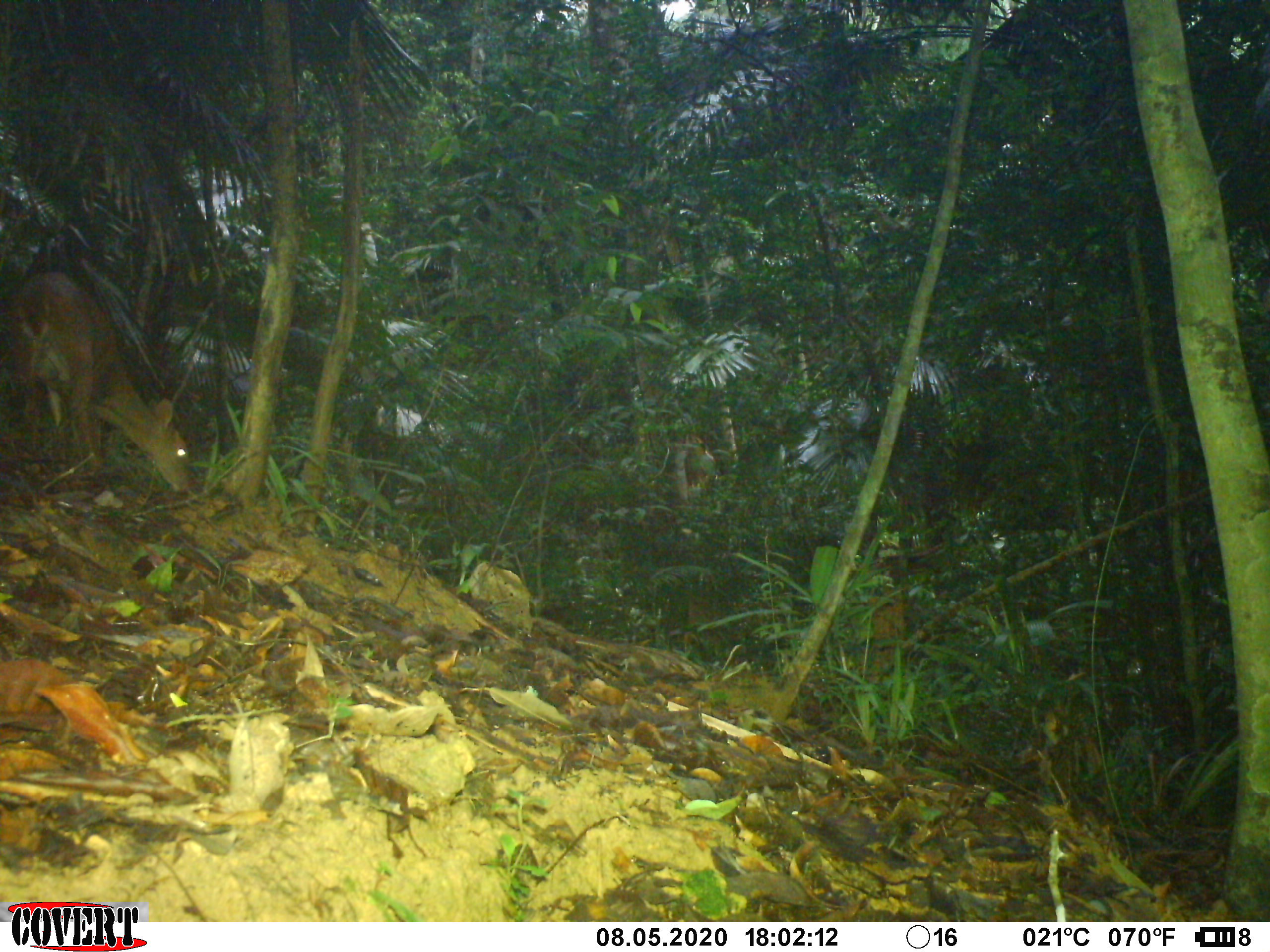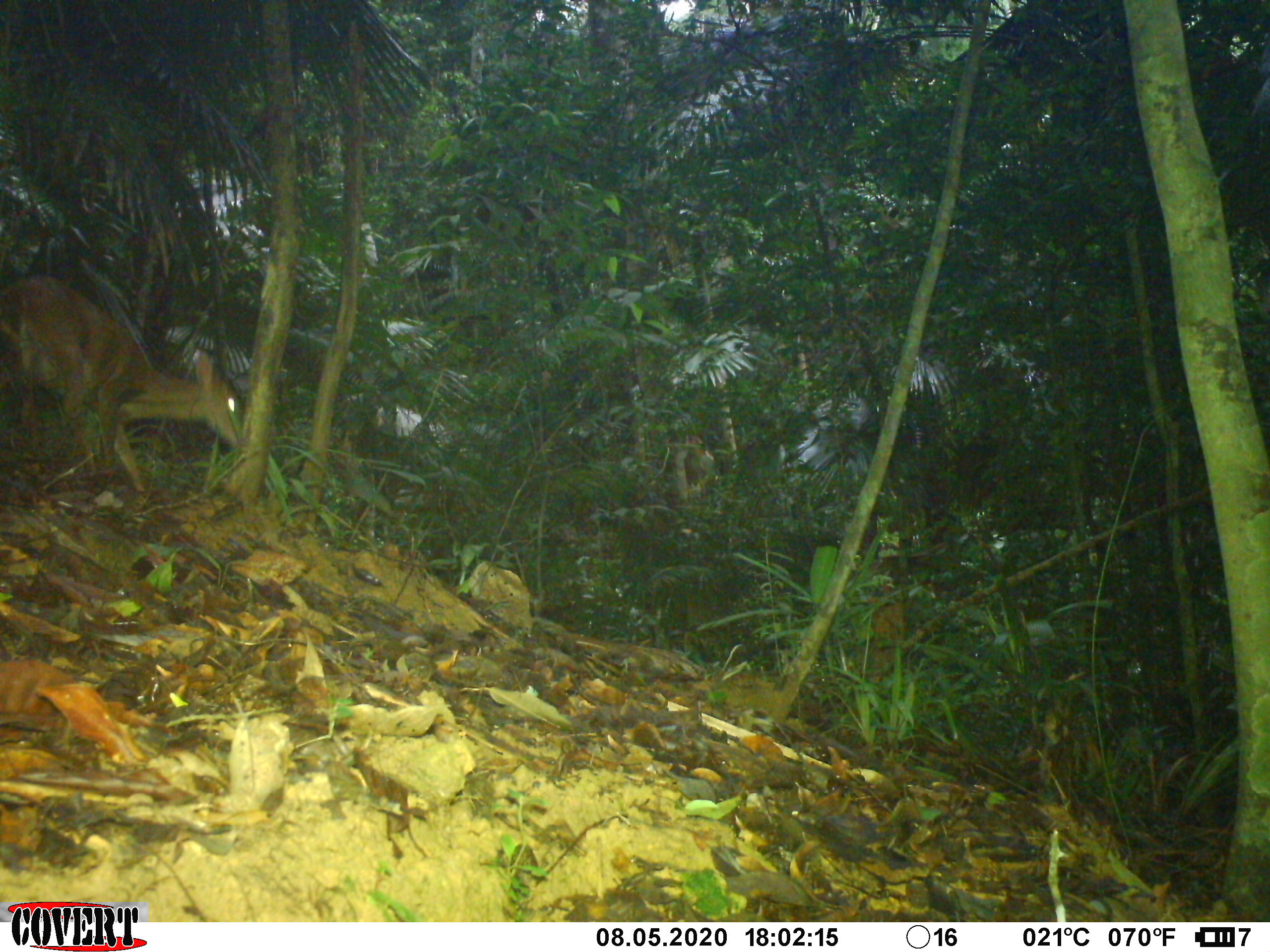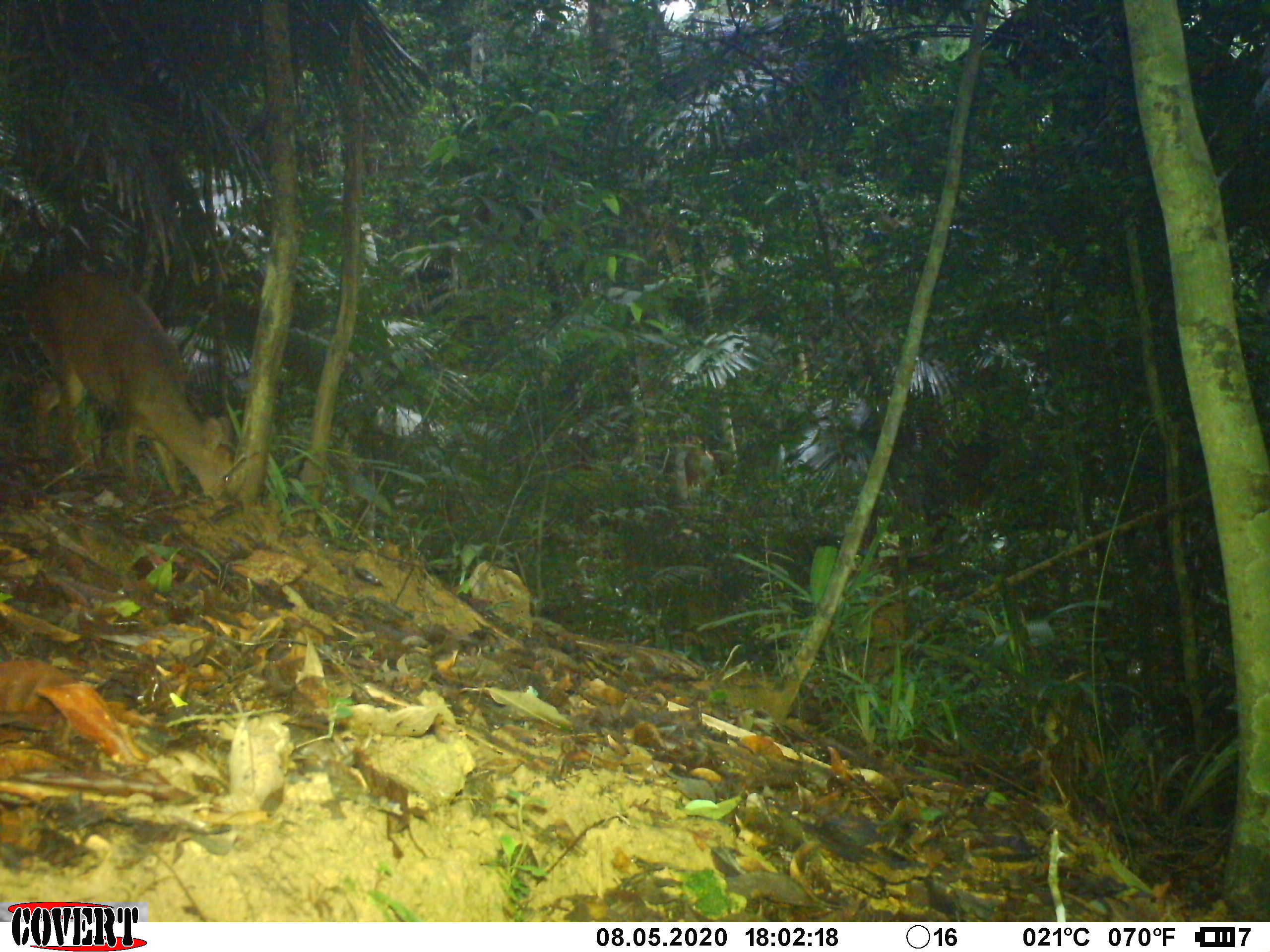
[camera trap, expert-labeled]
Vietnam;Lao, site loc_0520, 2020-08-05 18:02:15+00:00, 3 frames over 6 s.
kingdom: Animalia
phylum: Chordata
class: Mammalia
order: Artiodactyla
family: Cervidae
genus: Muntiacus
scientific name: Muntiacus vuquangensis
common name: large-antlered muntjac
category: large antlered muntjac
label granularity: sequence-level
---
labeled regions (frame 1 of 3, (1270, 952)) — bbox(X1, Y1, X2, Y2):
large antlered muntjac: bbox(7, 270, 190, 492)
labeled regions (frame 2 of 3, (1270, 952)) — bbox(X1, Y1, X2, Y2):
large antlered muntjac: bbox(0, 276, 245, 491)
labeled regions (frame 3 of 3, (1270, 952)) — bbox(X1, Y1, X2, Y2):
large antlered muntjac: bbox(25, 272, 234, 495)